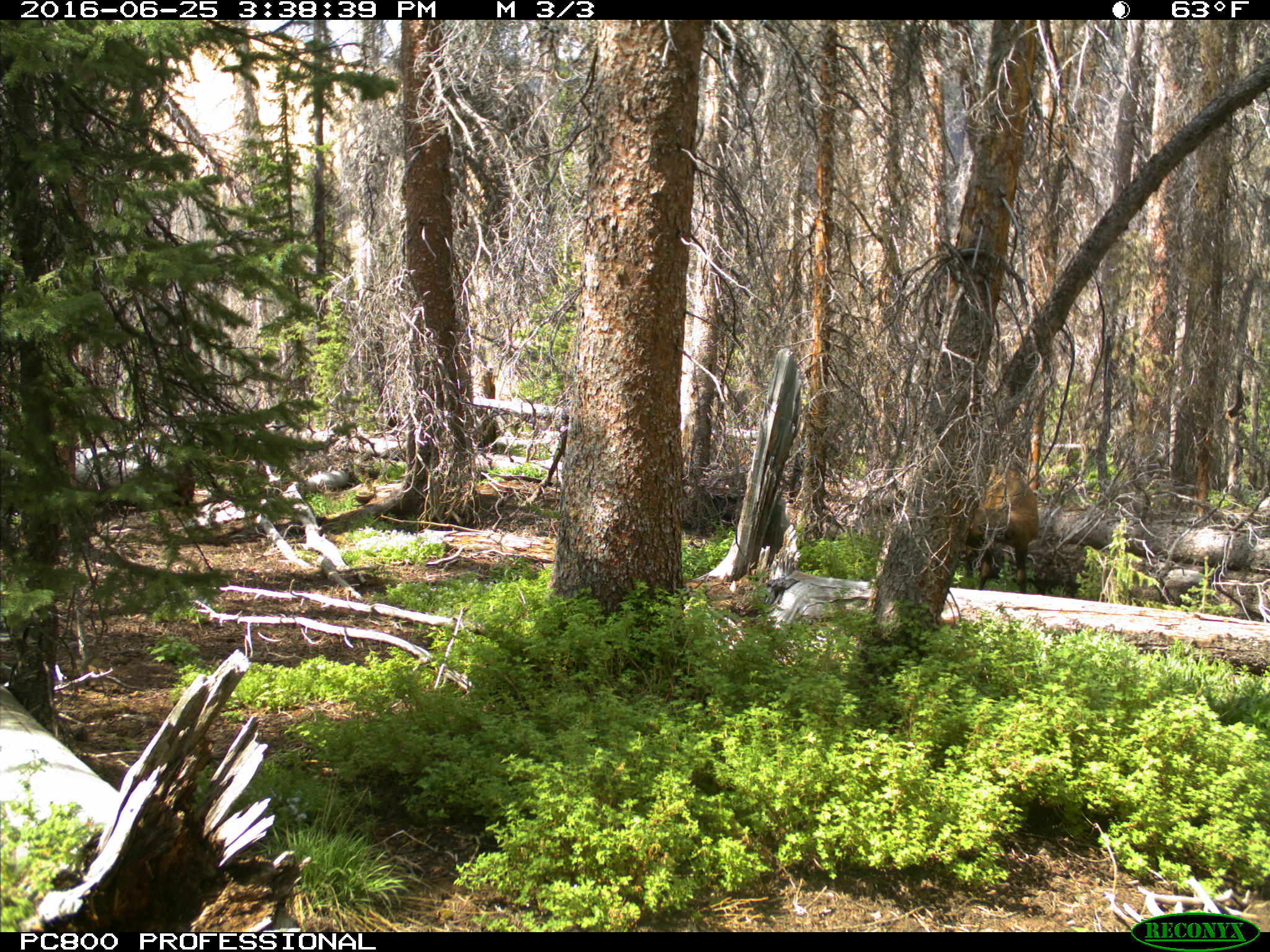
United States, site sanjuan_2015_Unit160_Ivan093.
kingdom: Animalia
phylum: Chordata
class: Mammalia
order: Artiodactyla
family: Cervidae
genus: Cervus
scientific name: Cervus elaphus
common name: red deer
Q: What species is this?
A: Cervus elaphus (red deer).